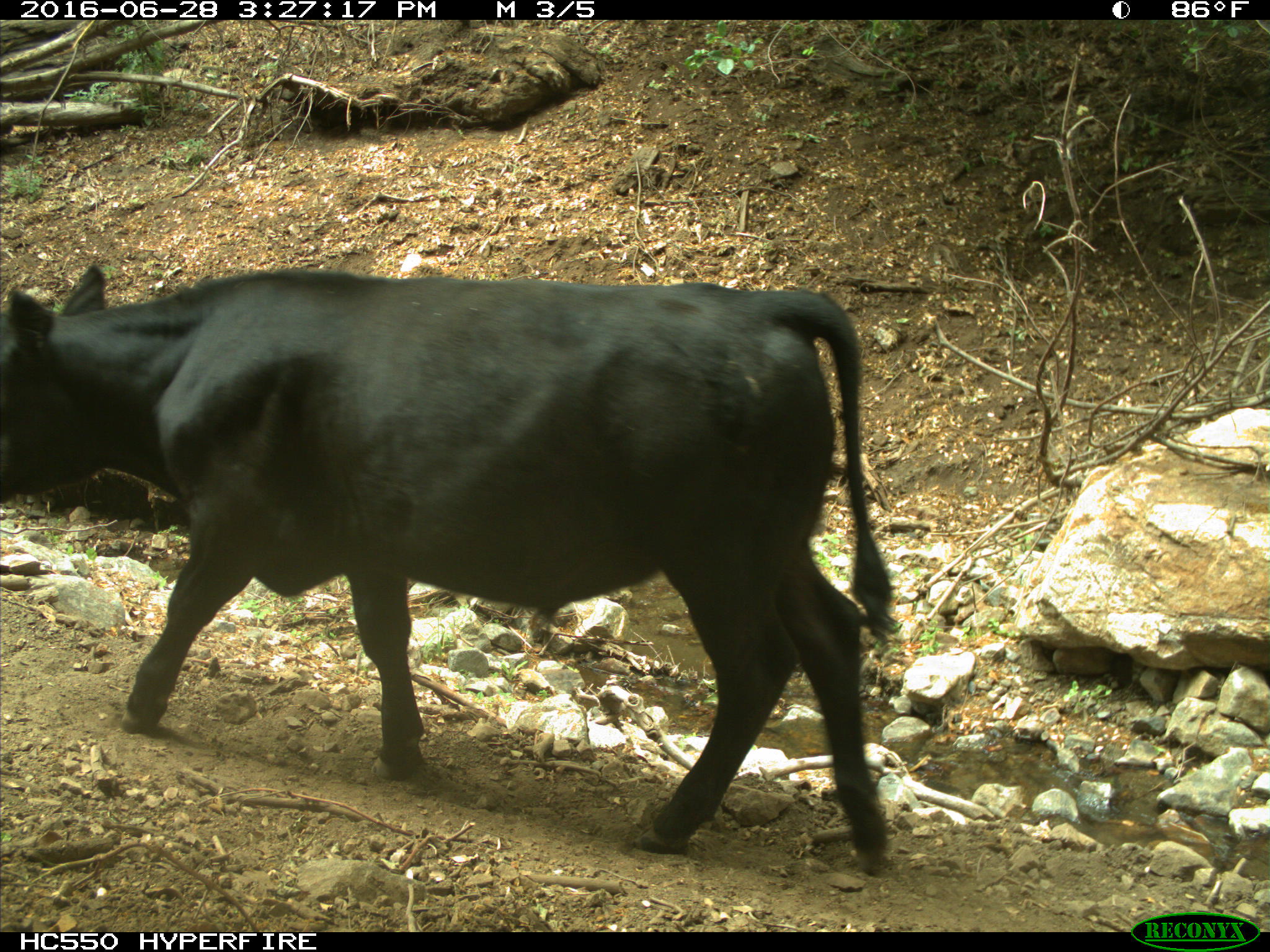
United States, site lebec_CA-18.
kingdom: Animalia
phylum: Chordata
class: Mammalia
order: Artiodactyla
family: Bovidae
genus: Bos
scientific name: Bos taurus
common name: domestic cow